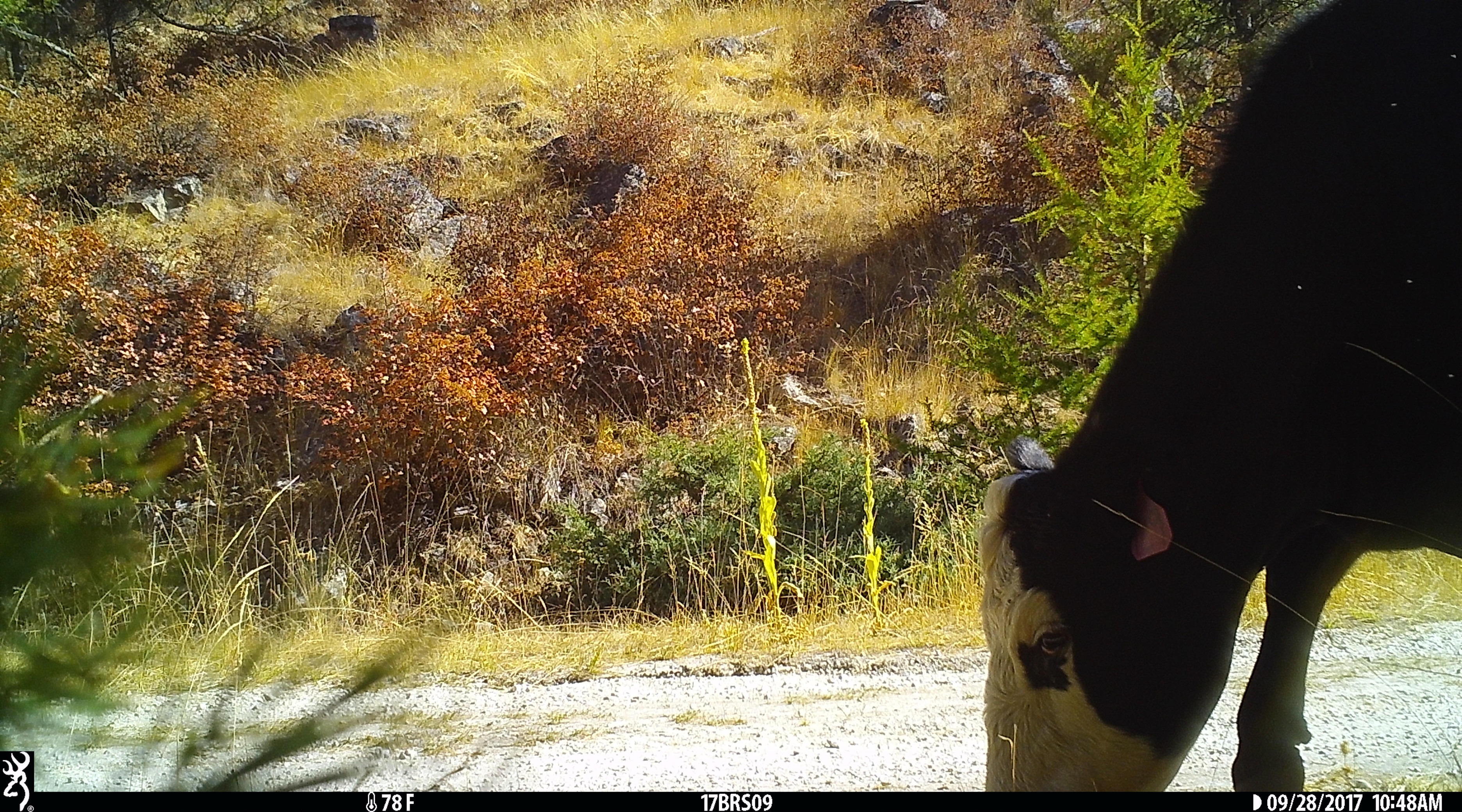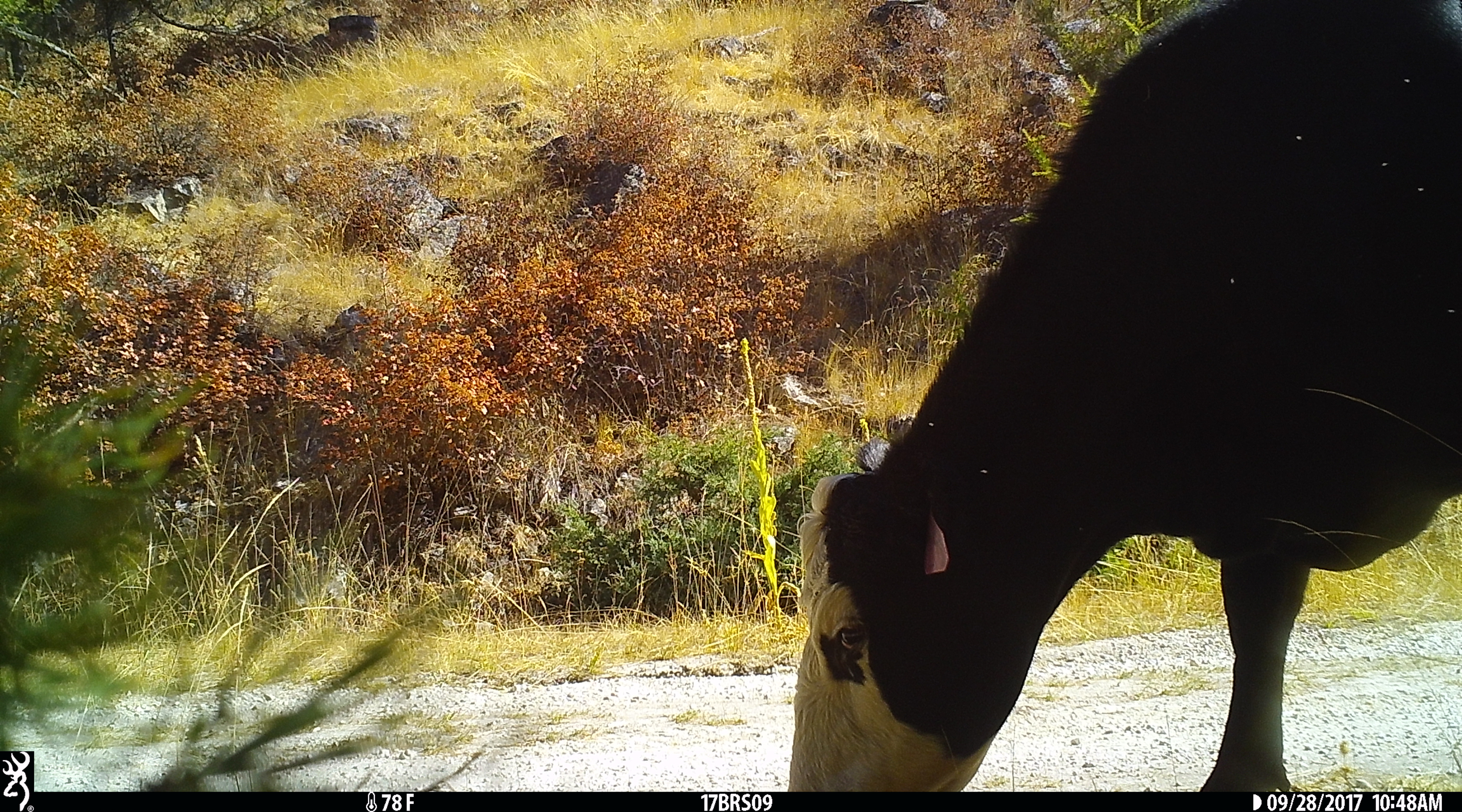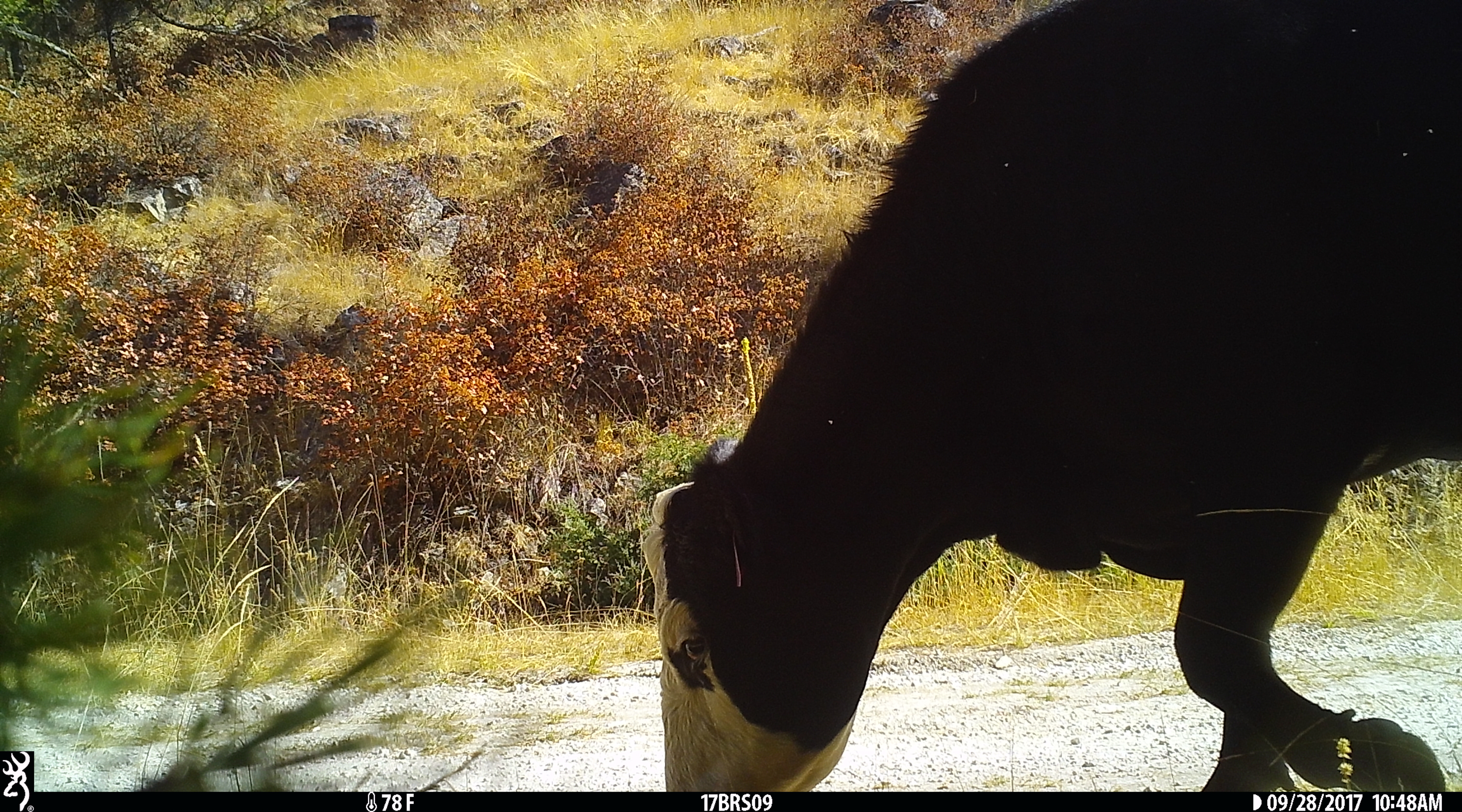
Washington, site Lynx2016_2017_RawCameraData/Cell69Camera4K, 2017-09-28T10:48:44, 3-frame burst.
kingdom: Animalia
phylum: Chordata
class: Mammalia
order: Artiodactyla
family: Bovidae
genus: Bos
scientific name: Bos taurus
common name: domestic cattle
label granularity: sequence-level